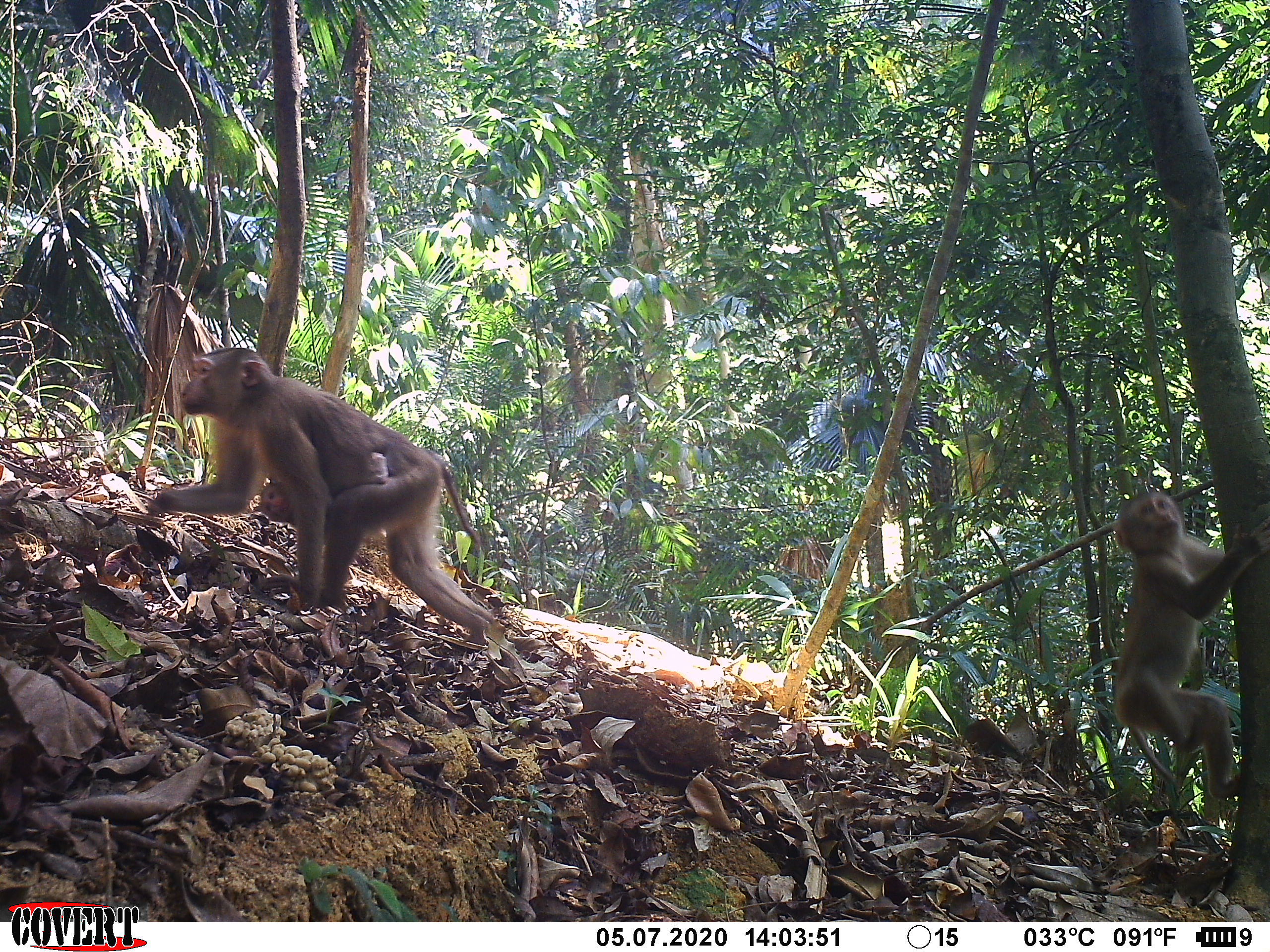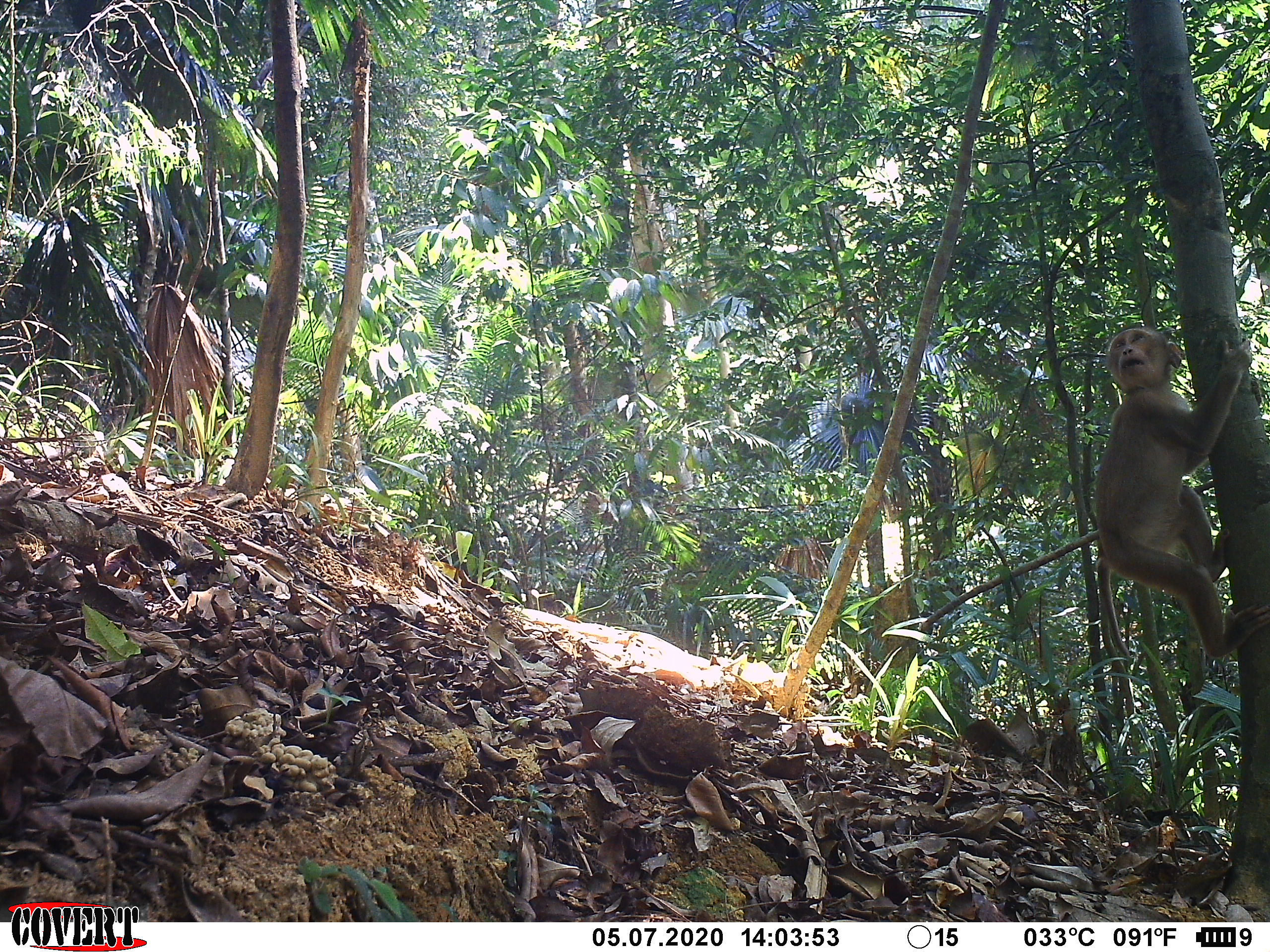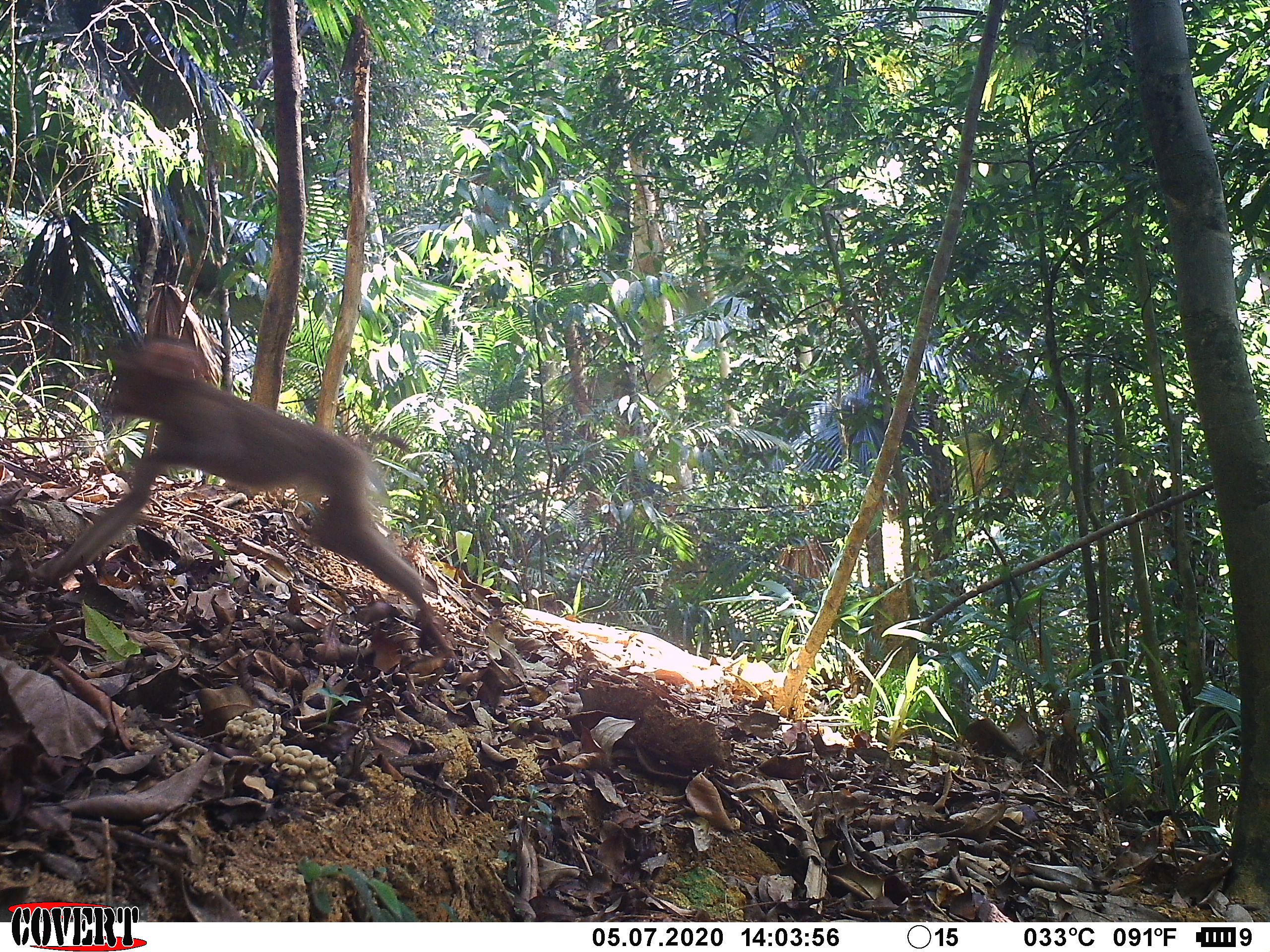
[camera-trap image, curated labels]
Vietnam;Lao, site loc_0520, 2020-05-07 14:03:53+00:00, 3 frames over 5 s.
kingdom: Animalia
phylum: Chordata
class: Mammalia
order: Primates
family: Cercopithecidae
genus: Macaca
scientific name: Macaca nemestrina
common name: pig-tailed macaque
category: pig tailed macaque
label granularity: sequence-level